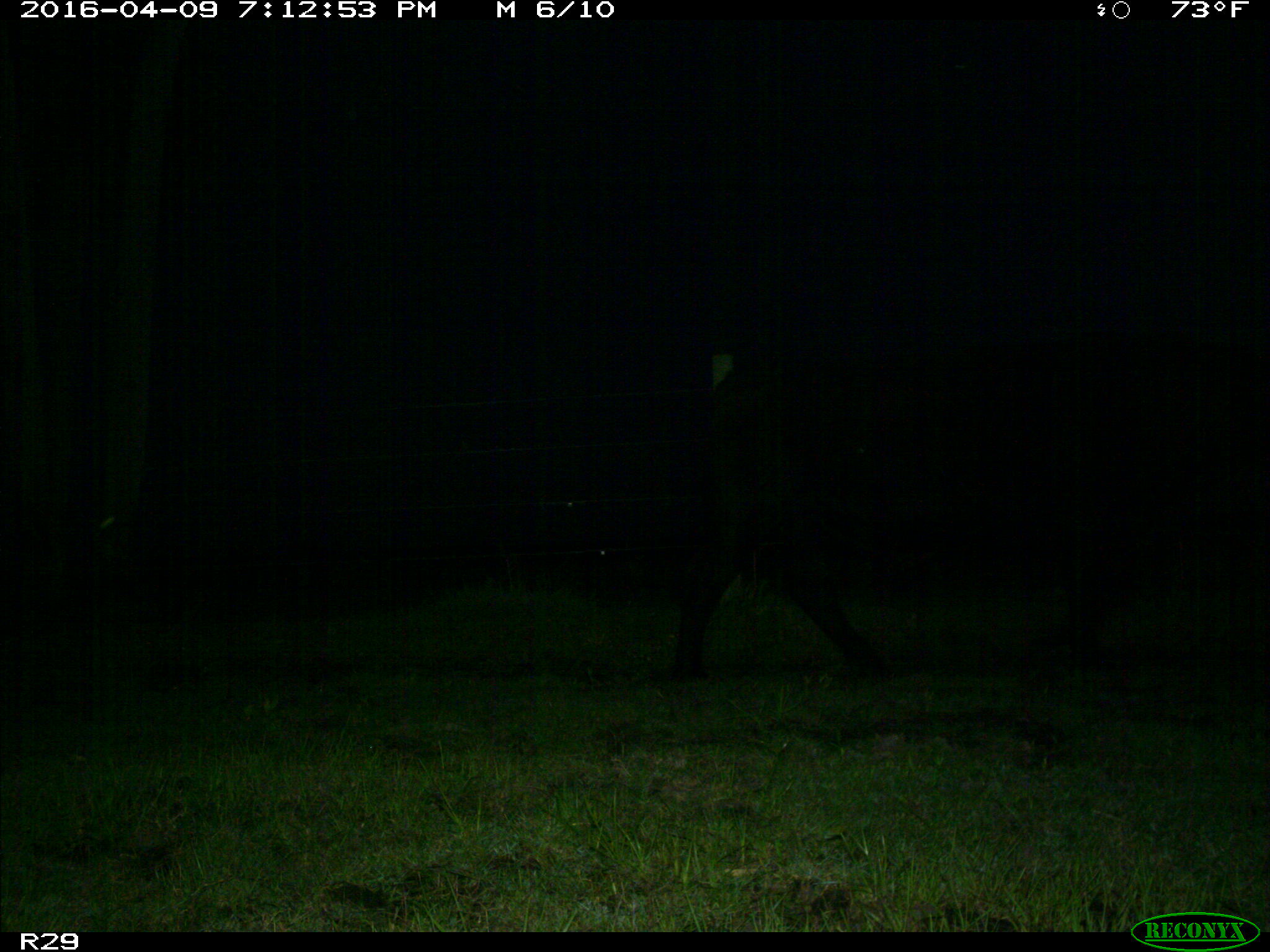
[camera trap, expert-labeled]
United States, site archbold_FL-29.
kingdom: Animalia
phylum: Chordata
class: Mammalia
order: Artiodactyla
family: Bovidae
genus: Bos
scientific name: Bos taurus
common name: domestic cow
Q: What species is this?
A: Bos taurus (domestic cow).